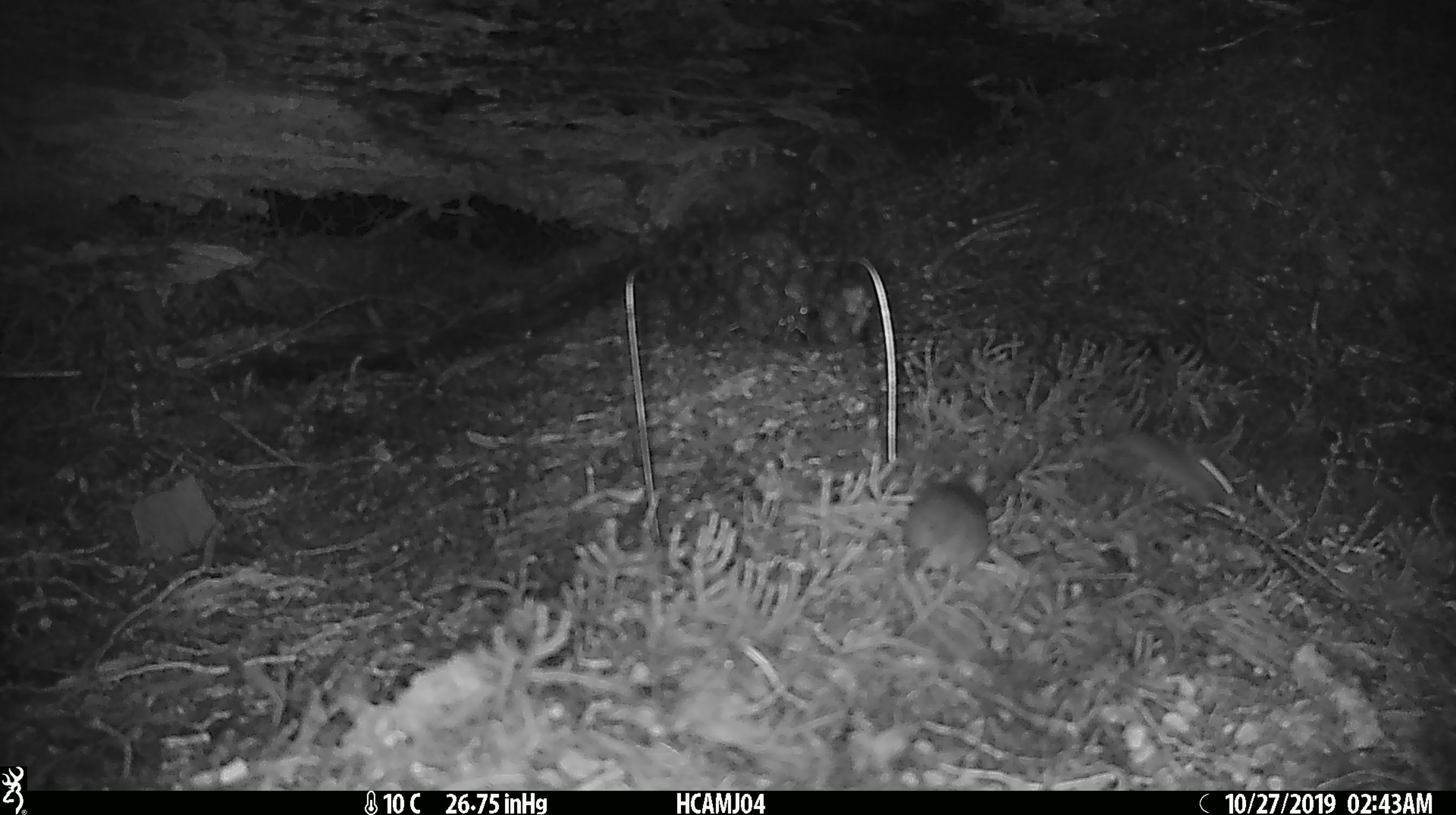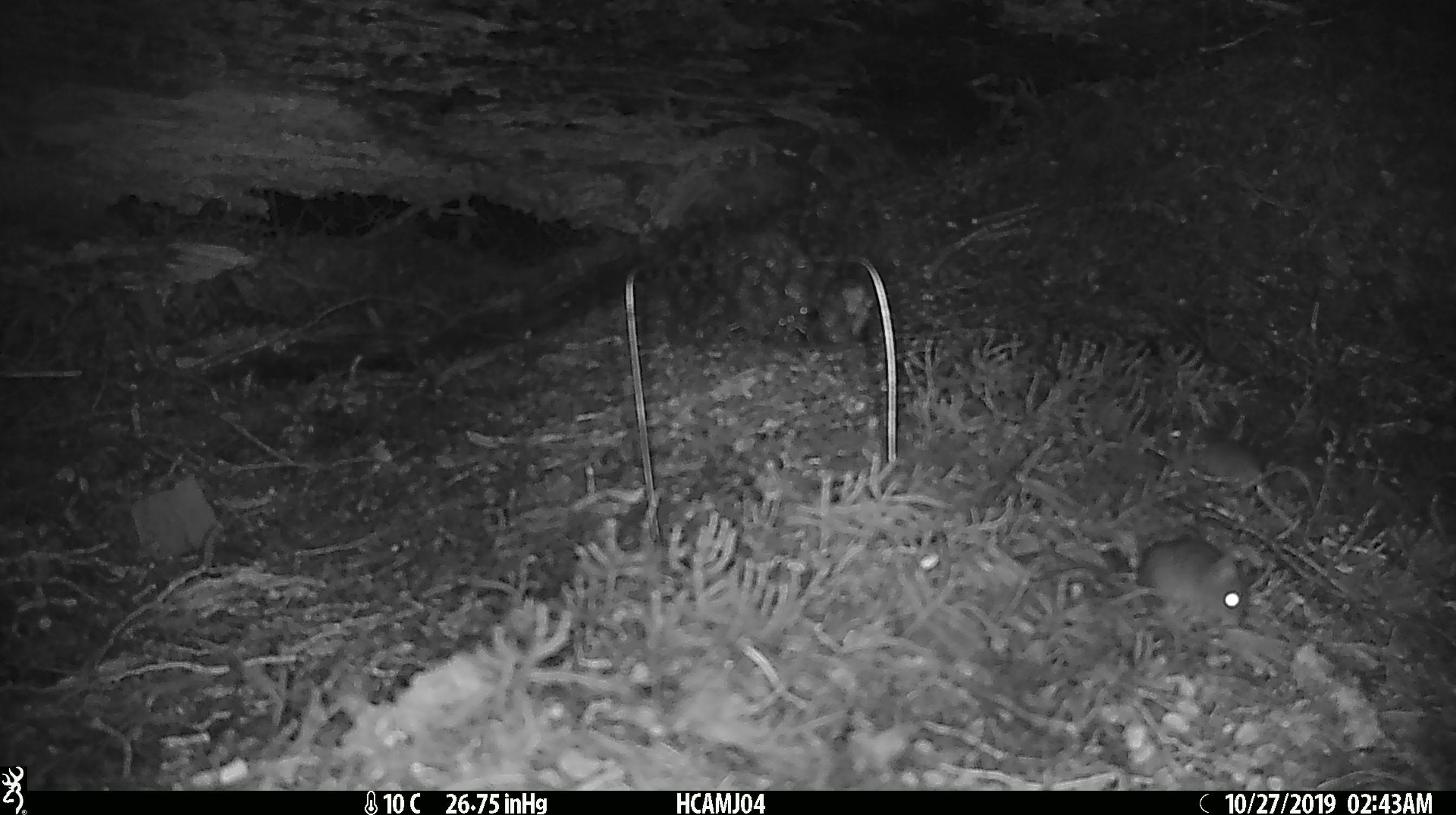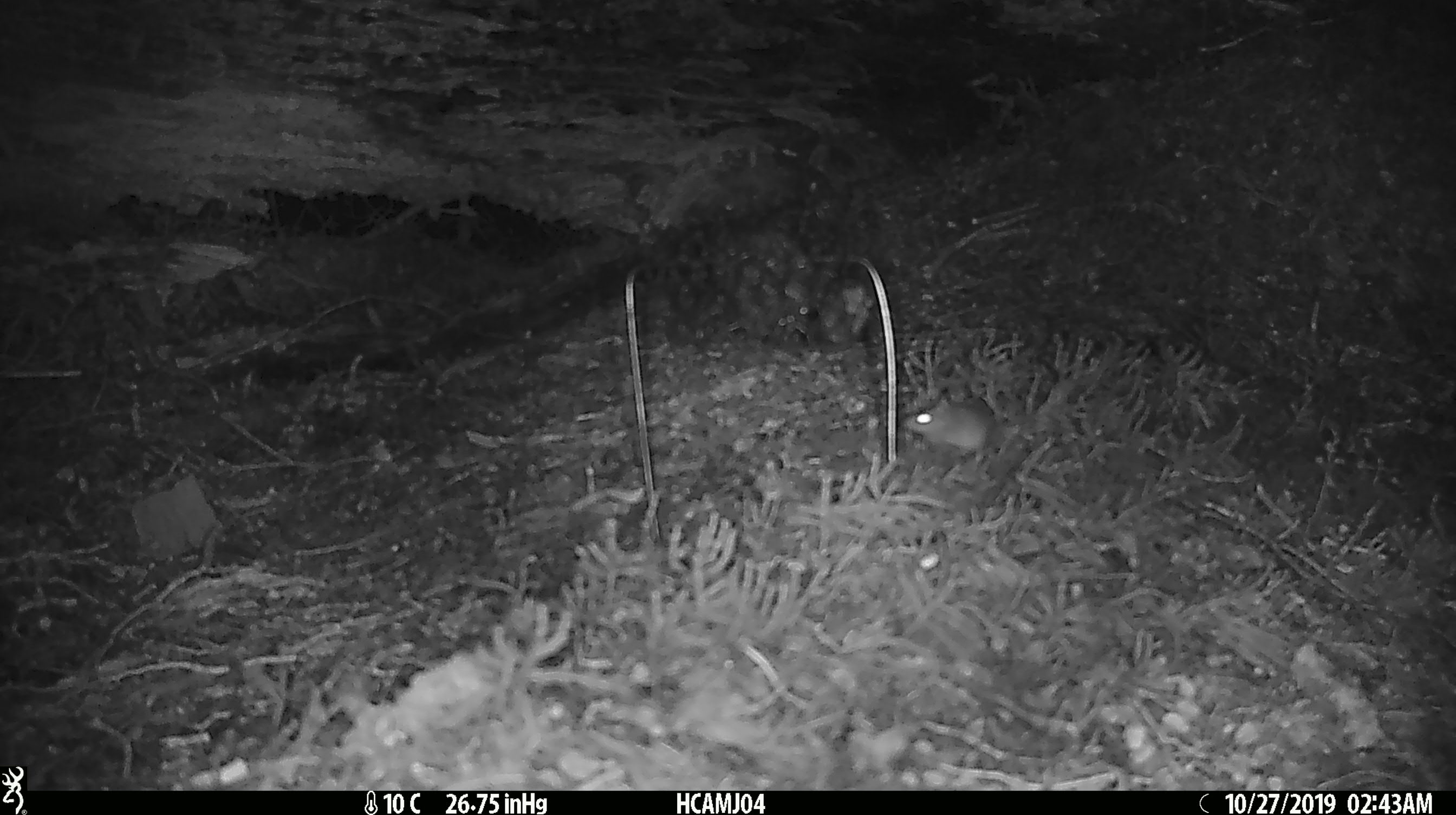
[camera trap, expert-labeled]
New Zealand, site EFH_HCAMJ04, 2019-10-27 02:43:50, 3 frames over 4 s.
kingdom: Animalia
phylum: Chordata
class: Mammalia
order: Rodentia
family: Muridae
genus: Mus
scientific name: Mus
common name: mouse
Mouse (Mus).